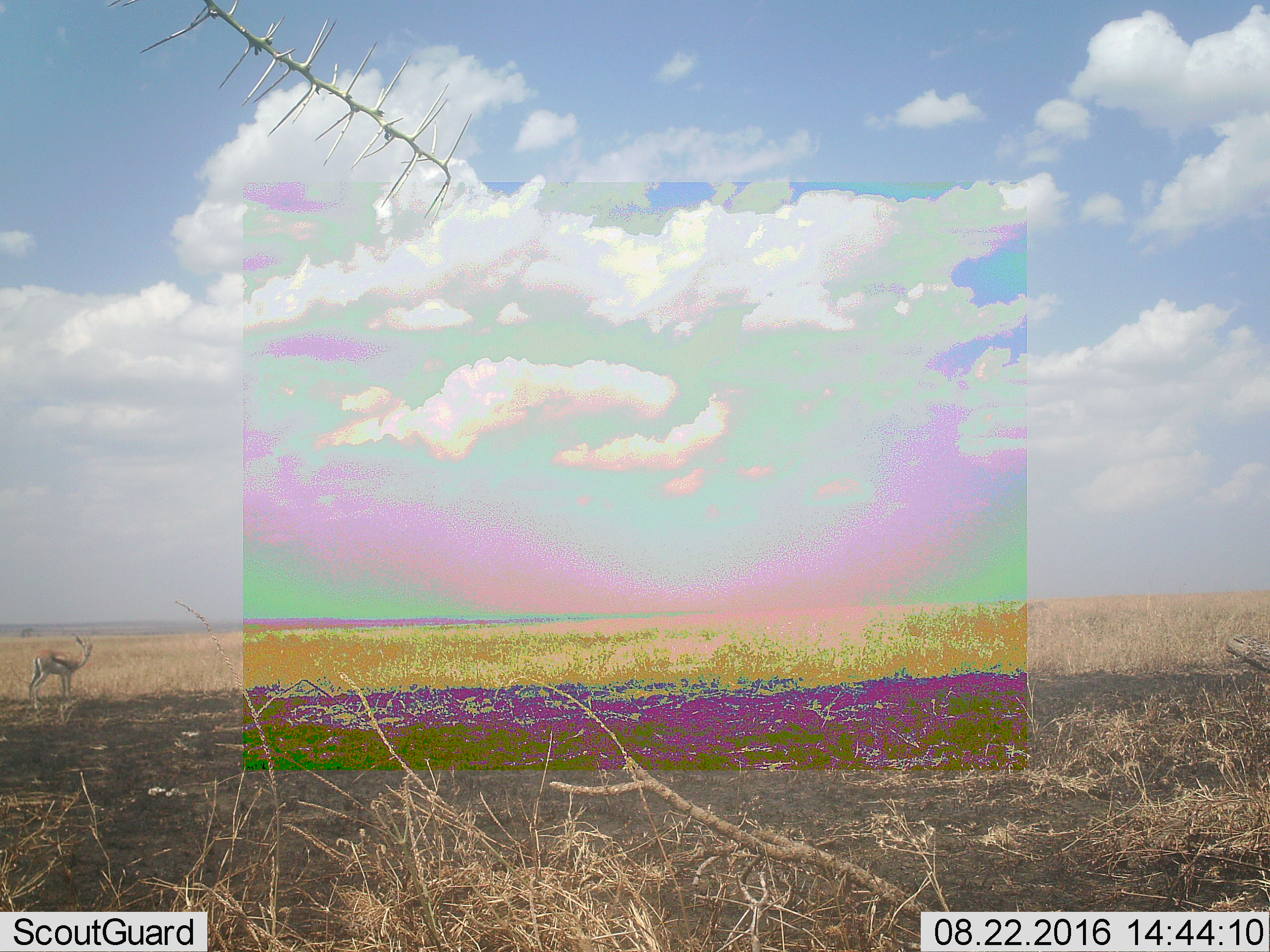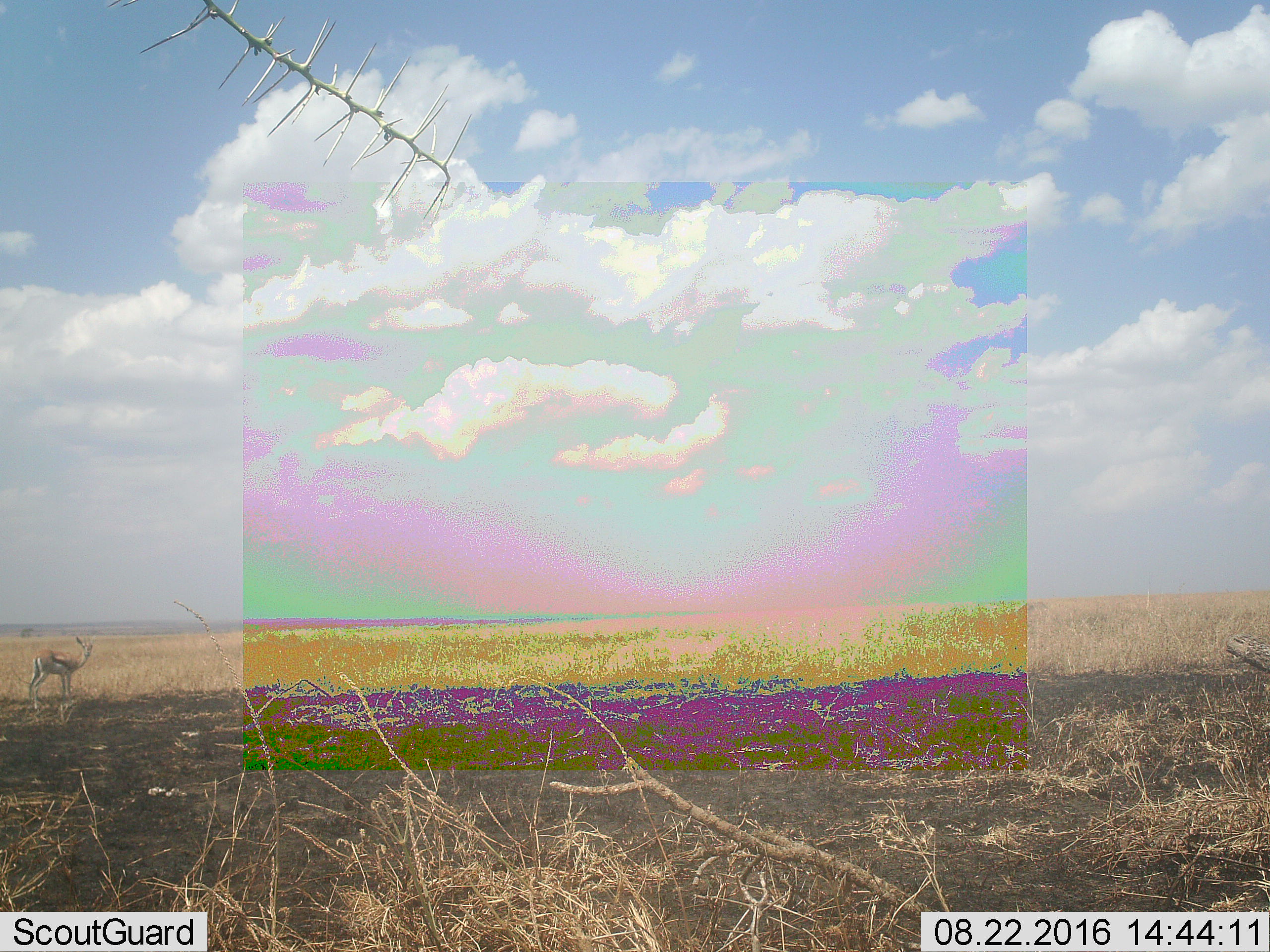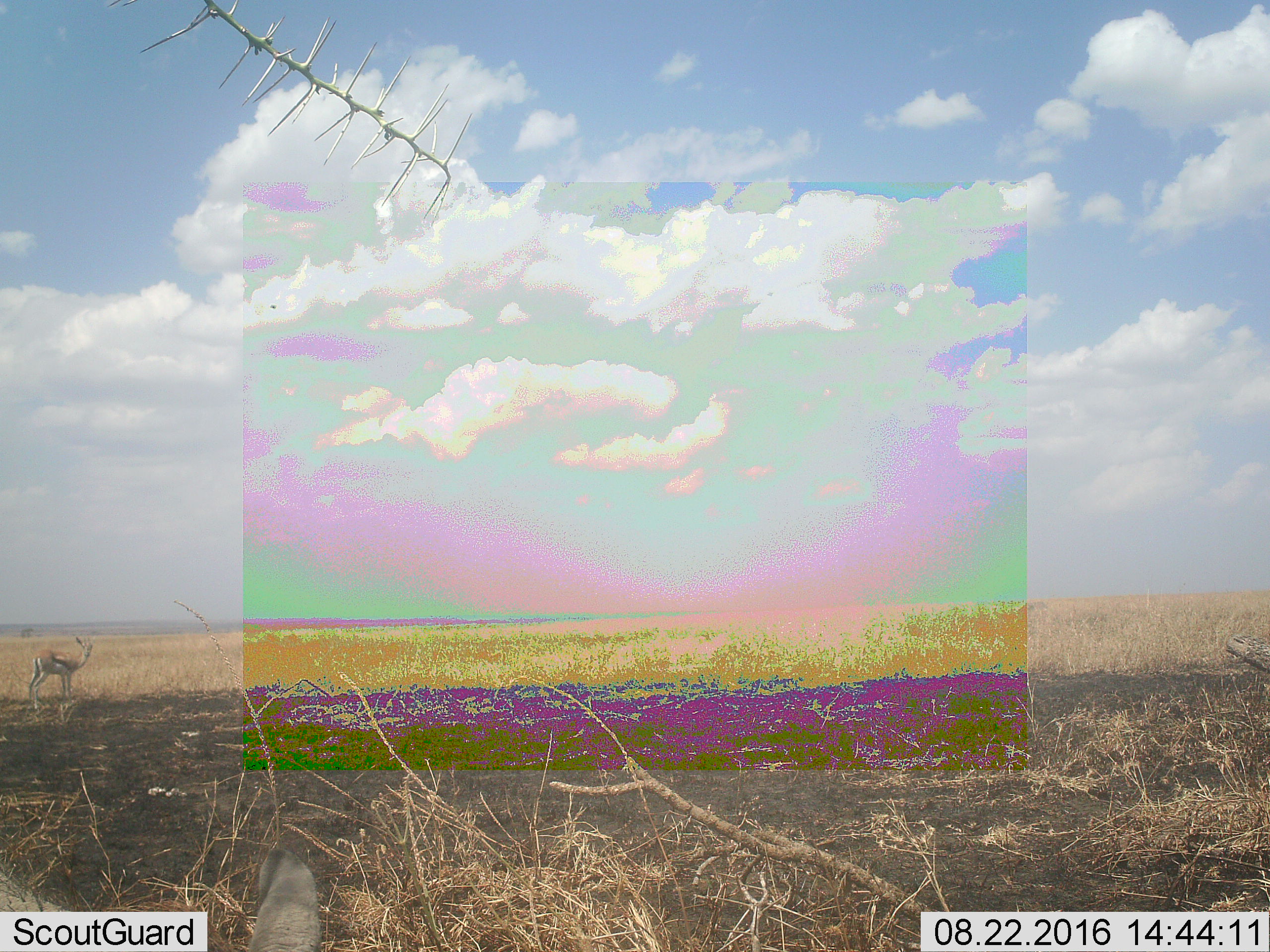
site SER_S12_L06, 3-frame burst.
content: unidentified animal